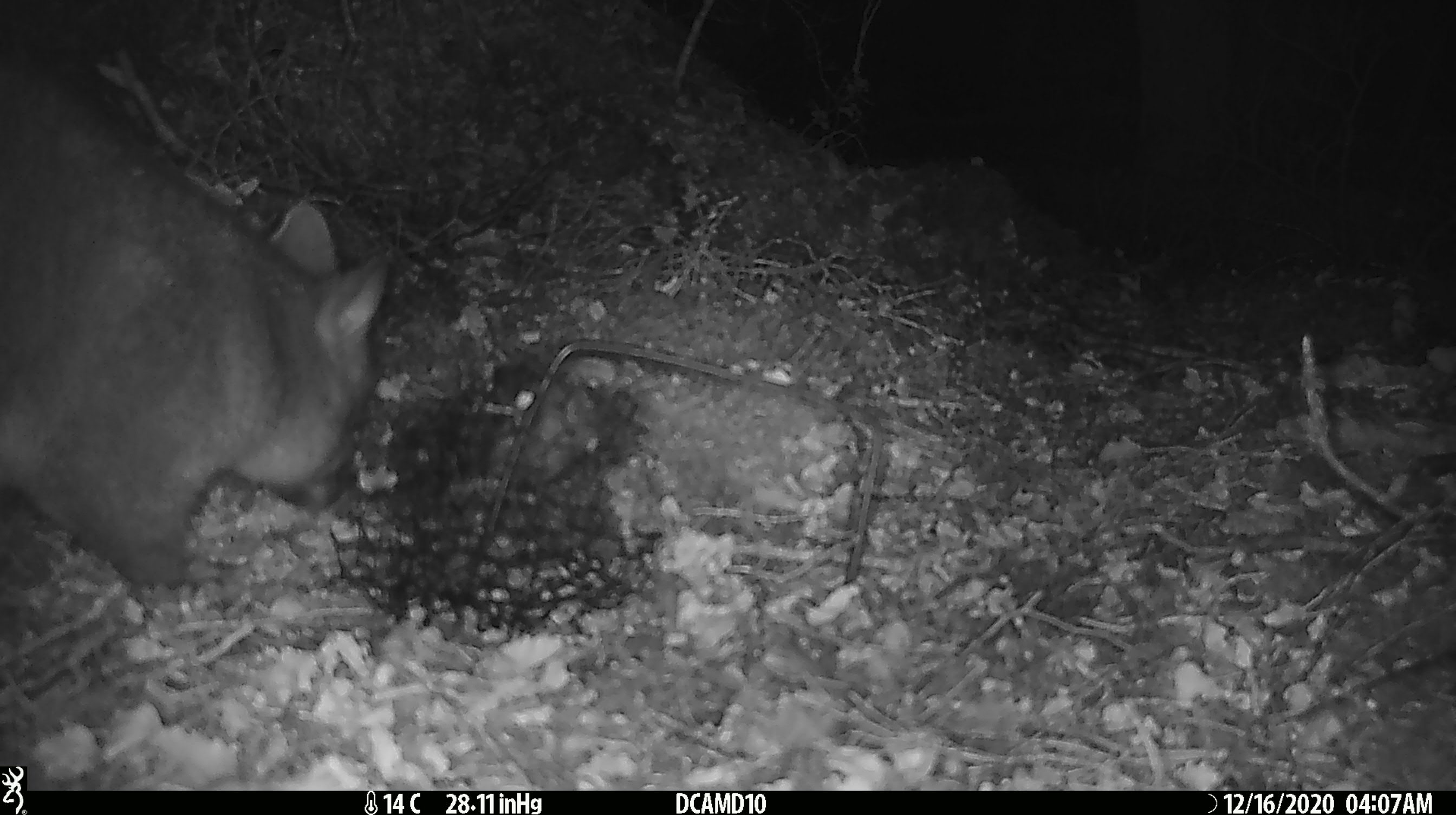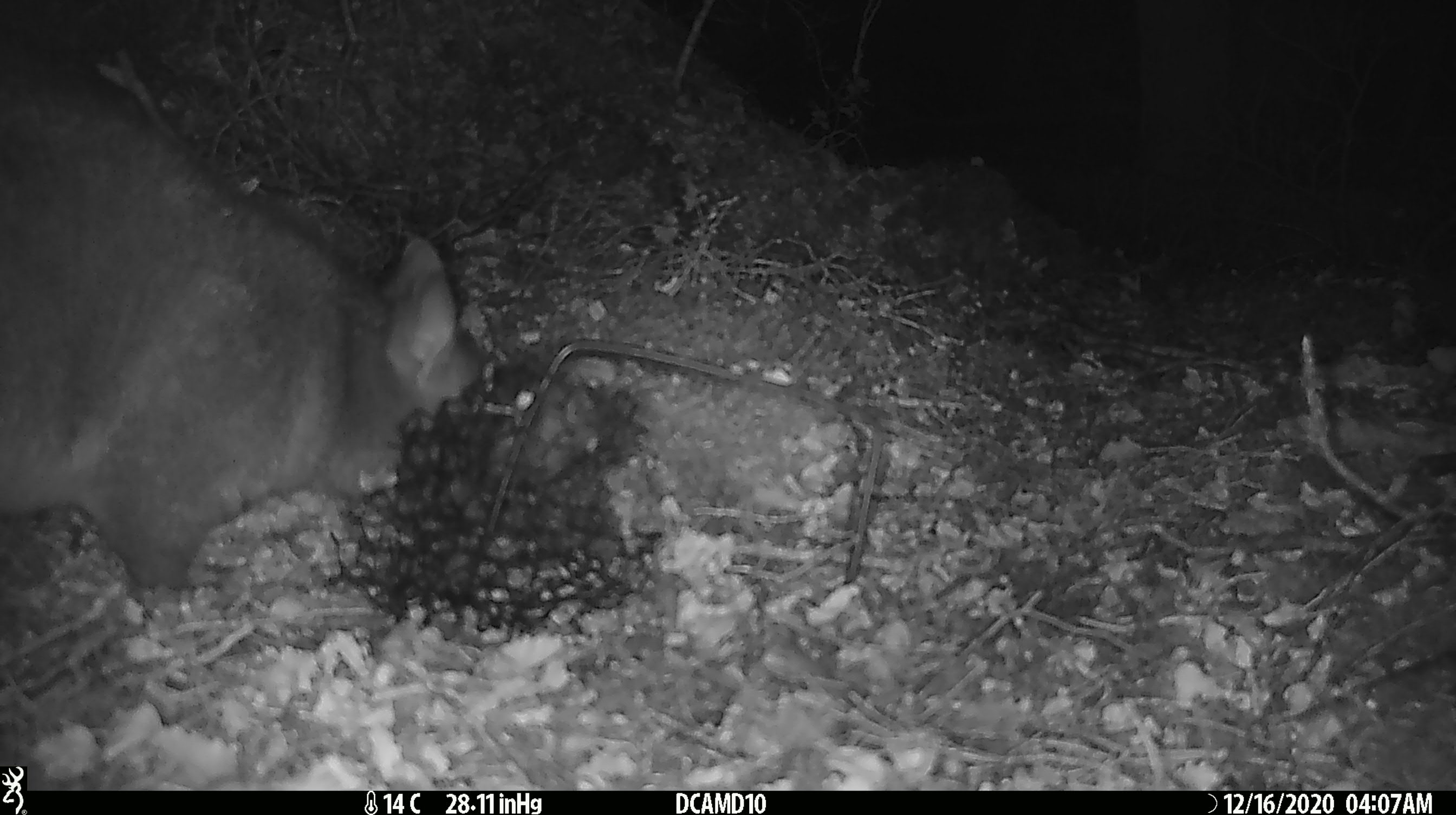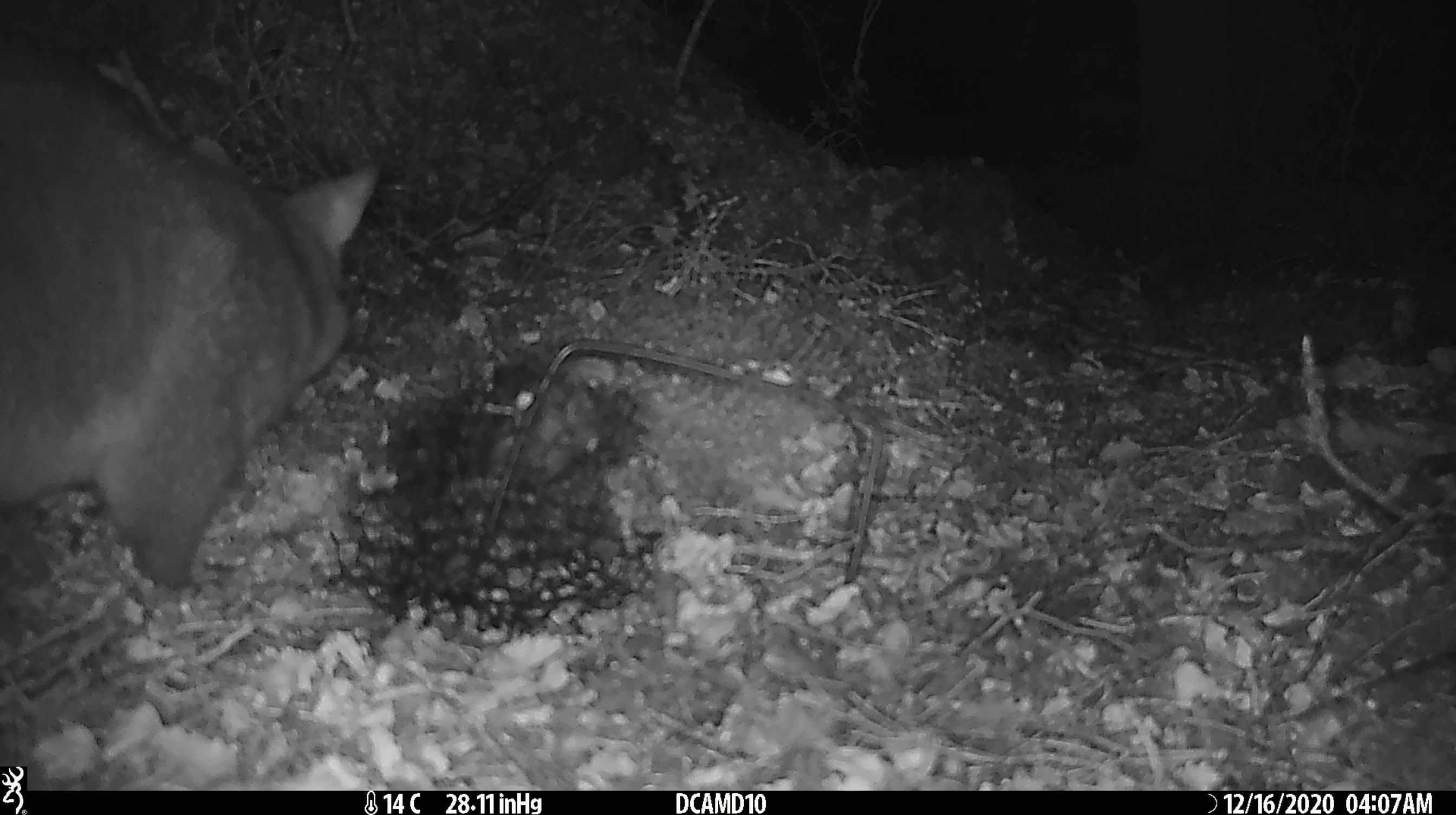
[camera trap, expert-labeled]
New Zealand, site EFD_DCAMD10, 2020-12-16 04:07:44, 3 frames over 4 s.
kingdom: Animalia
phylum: Chordata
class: Mammalia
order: Diprotodontia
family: Phalangeridae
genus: Trichosurus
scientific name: Trichosurus vulpecula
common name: common brushtail possum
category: possum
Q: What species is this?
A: Possum (common brushtail possum) (Trichosurus vulpecula).